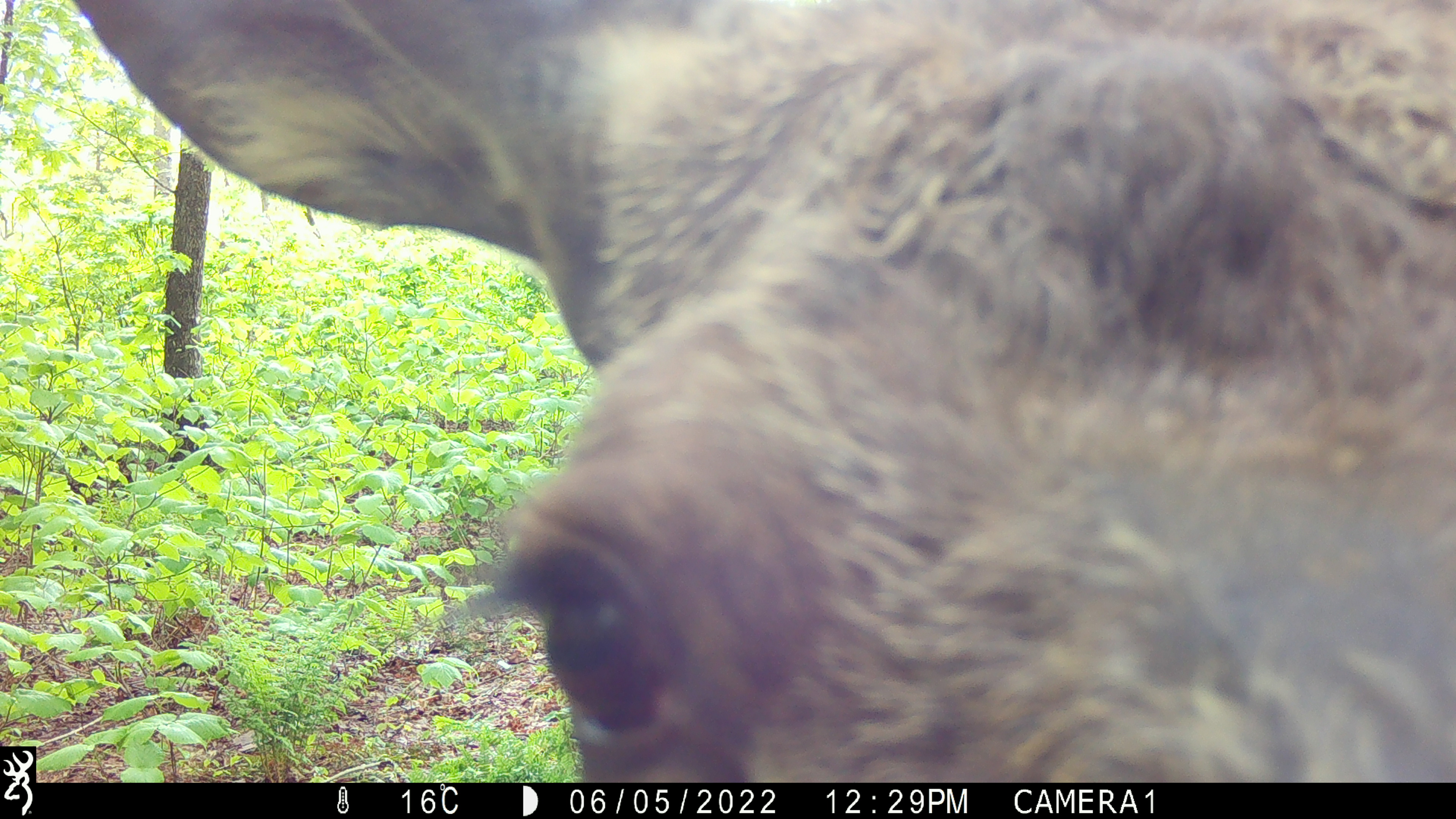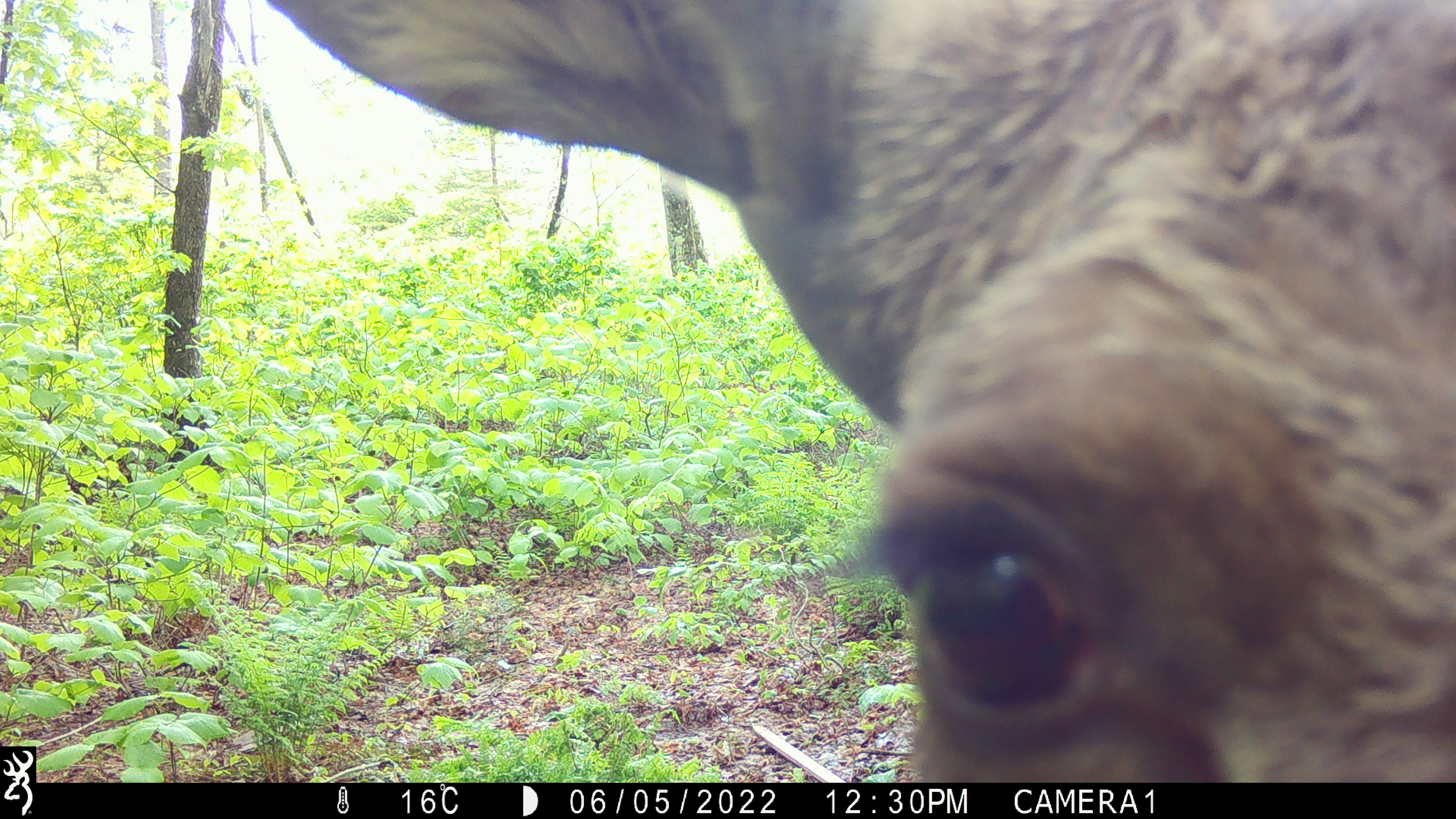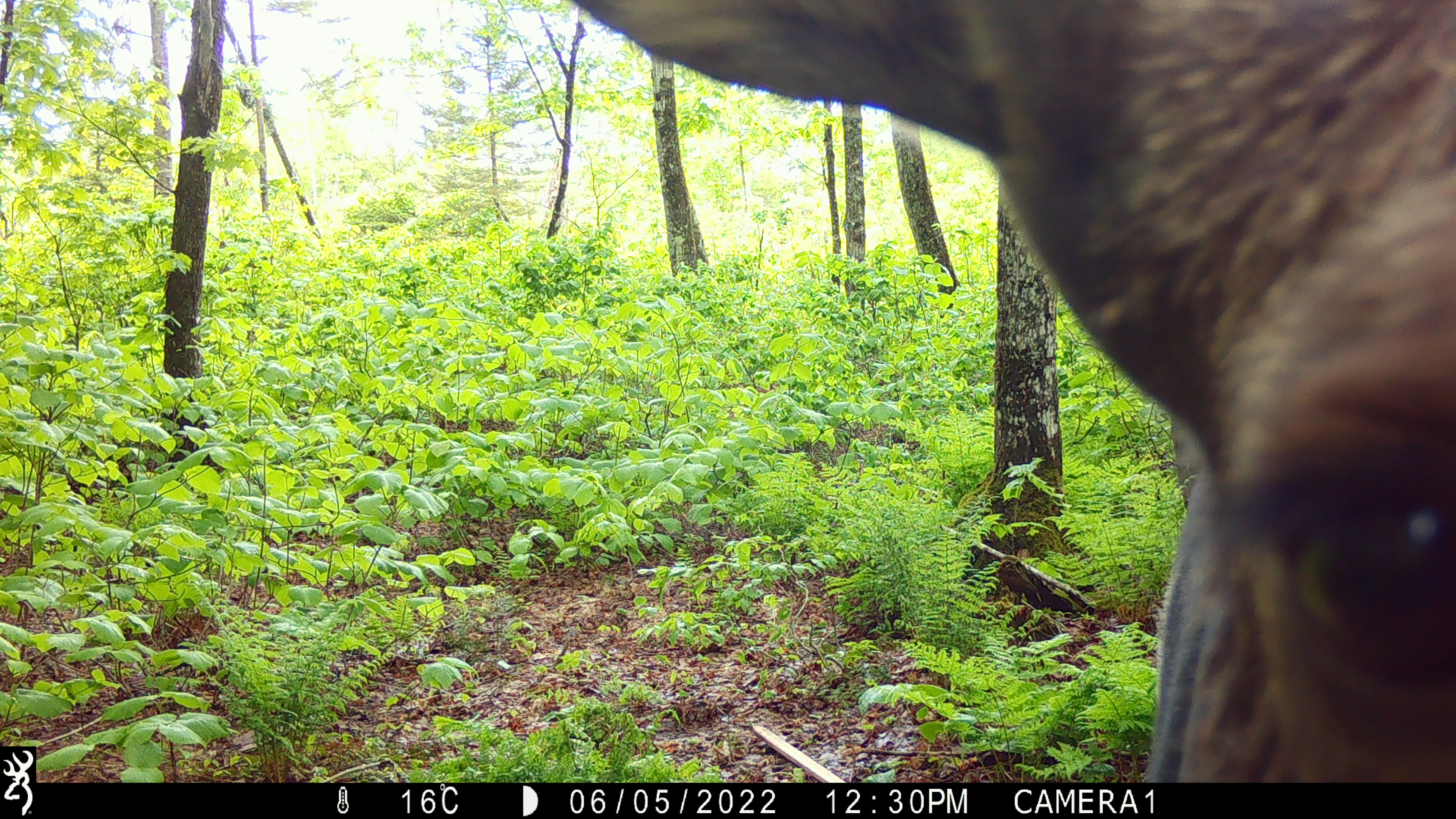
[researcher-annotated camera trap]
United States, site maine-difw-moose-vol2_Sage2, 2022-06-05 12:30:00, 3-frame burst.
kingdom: Animalia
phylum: Chordata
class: Mammalia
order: Artiodactyla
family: Cervidae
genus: Alces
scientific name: Alces alces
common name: moose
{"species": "moose (Alces alces)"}